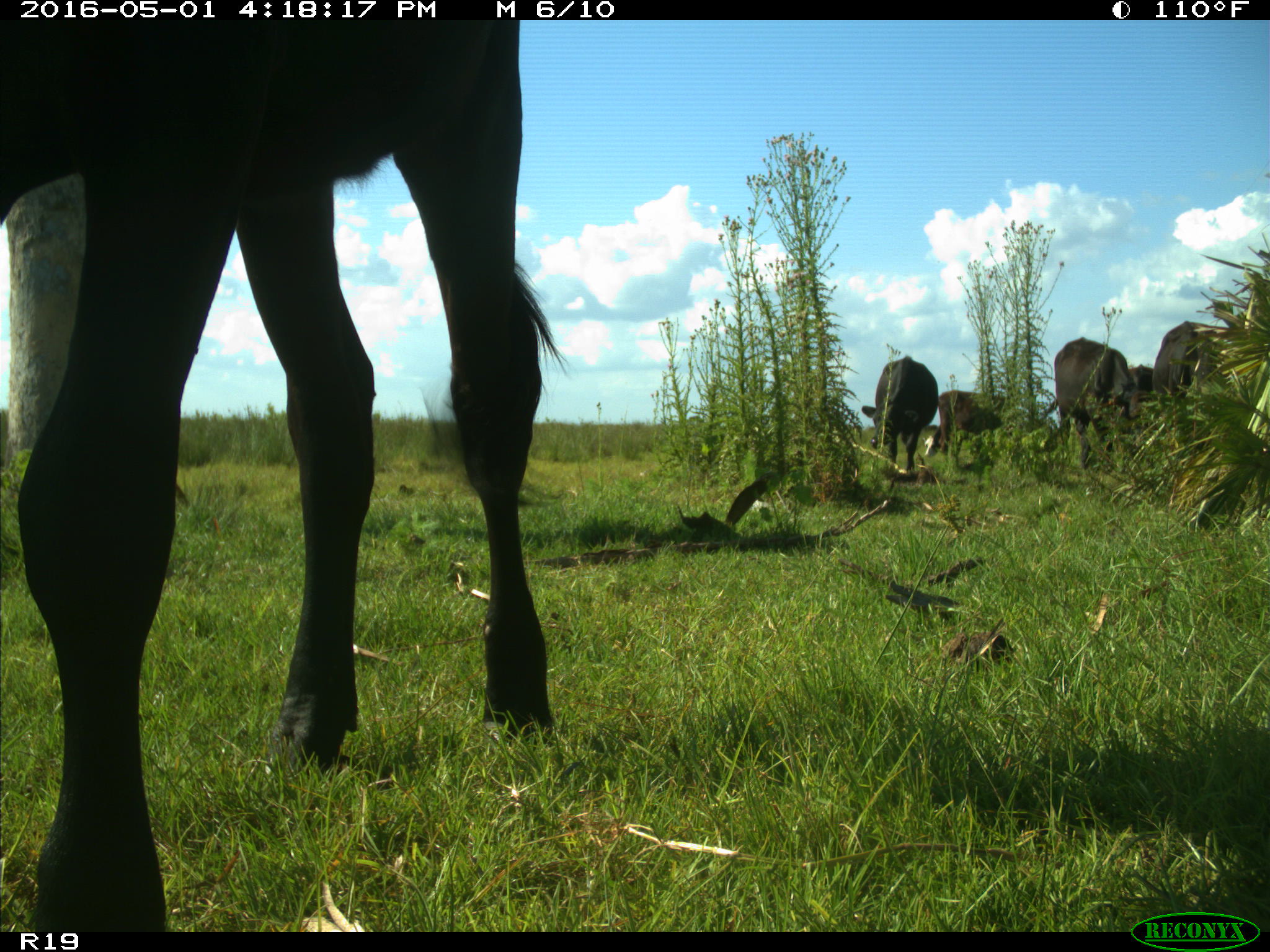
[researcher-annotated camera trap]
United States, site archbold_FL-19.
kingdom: Animalia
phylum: Chordata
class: Mammalia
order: Artiodactyla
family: Bovidae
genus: Bos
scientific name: Bos taurus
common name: domestic cow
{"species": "Bos taurus (domestic cow)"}